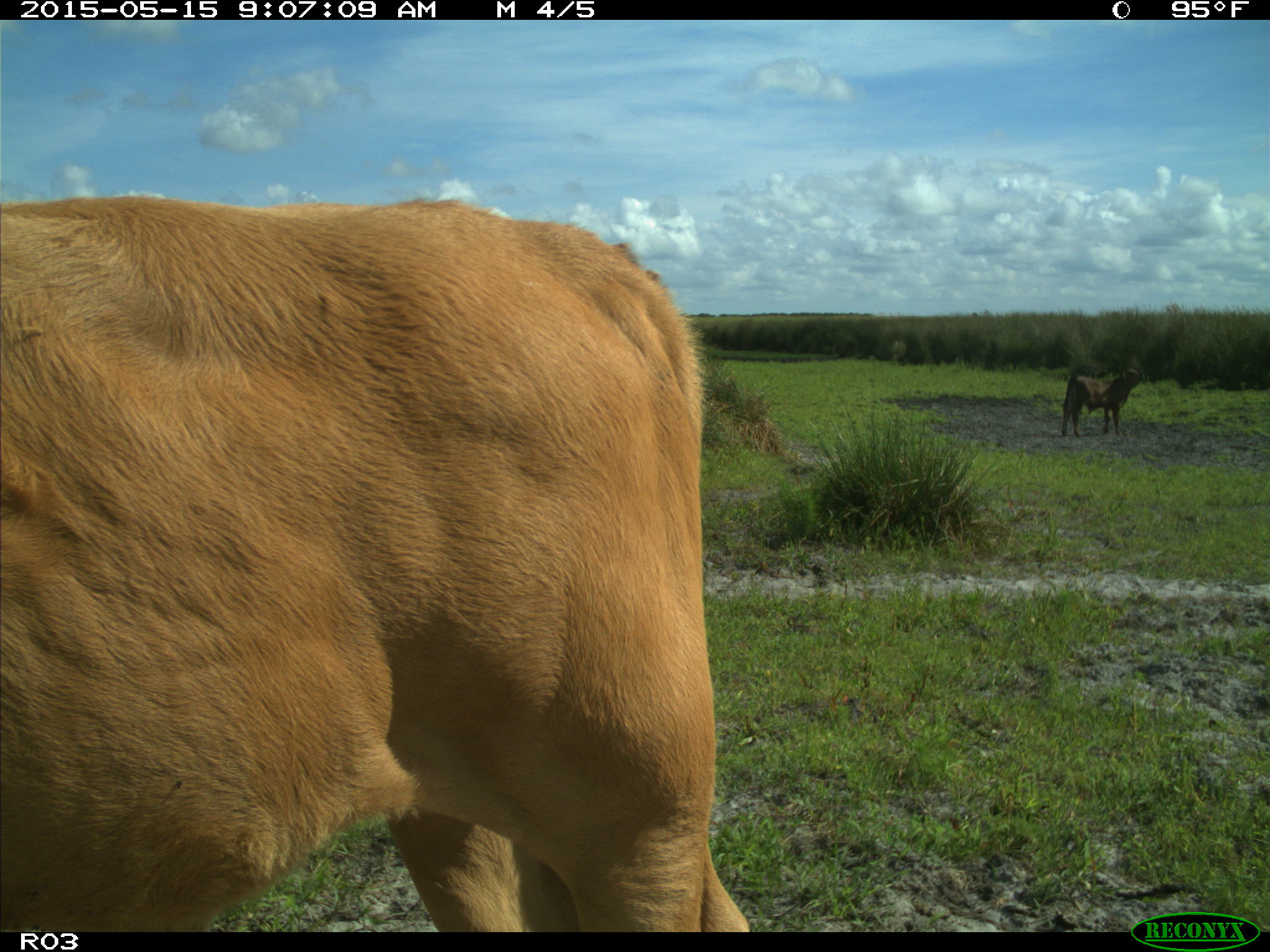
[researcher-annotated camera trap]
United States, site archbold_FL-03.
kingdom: Animalia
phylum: Chordata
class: Mammalia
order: Artiodactyla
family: Bovidae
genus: Bos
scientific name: Bos taurus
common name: domestic cow